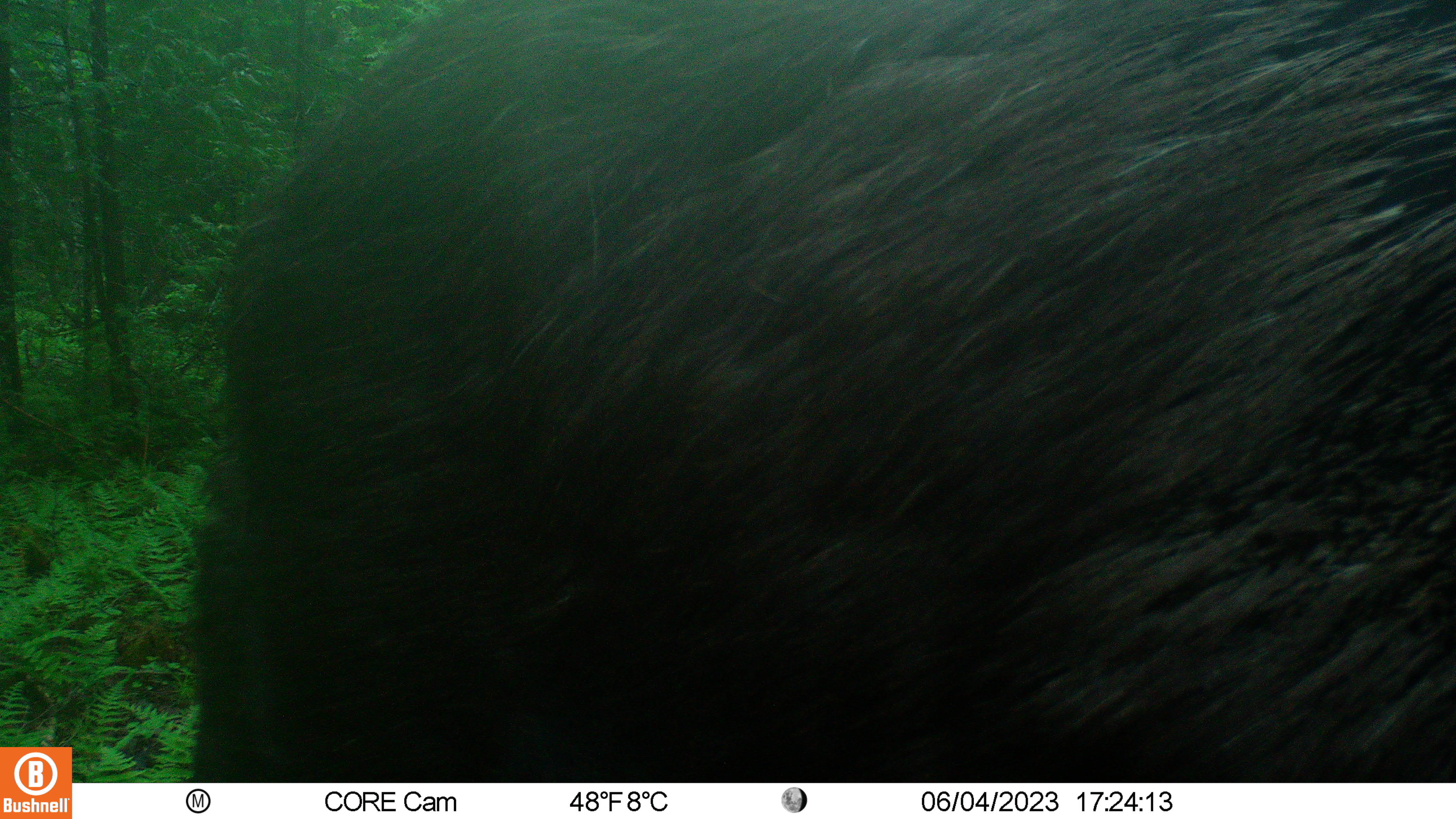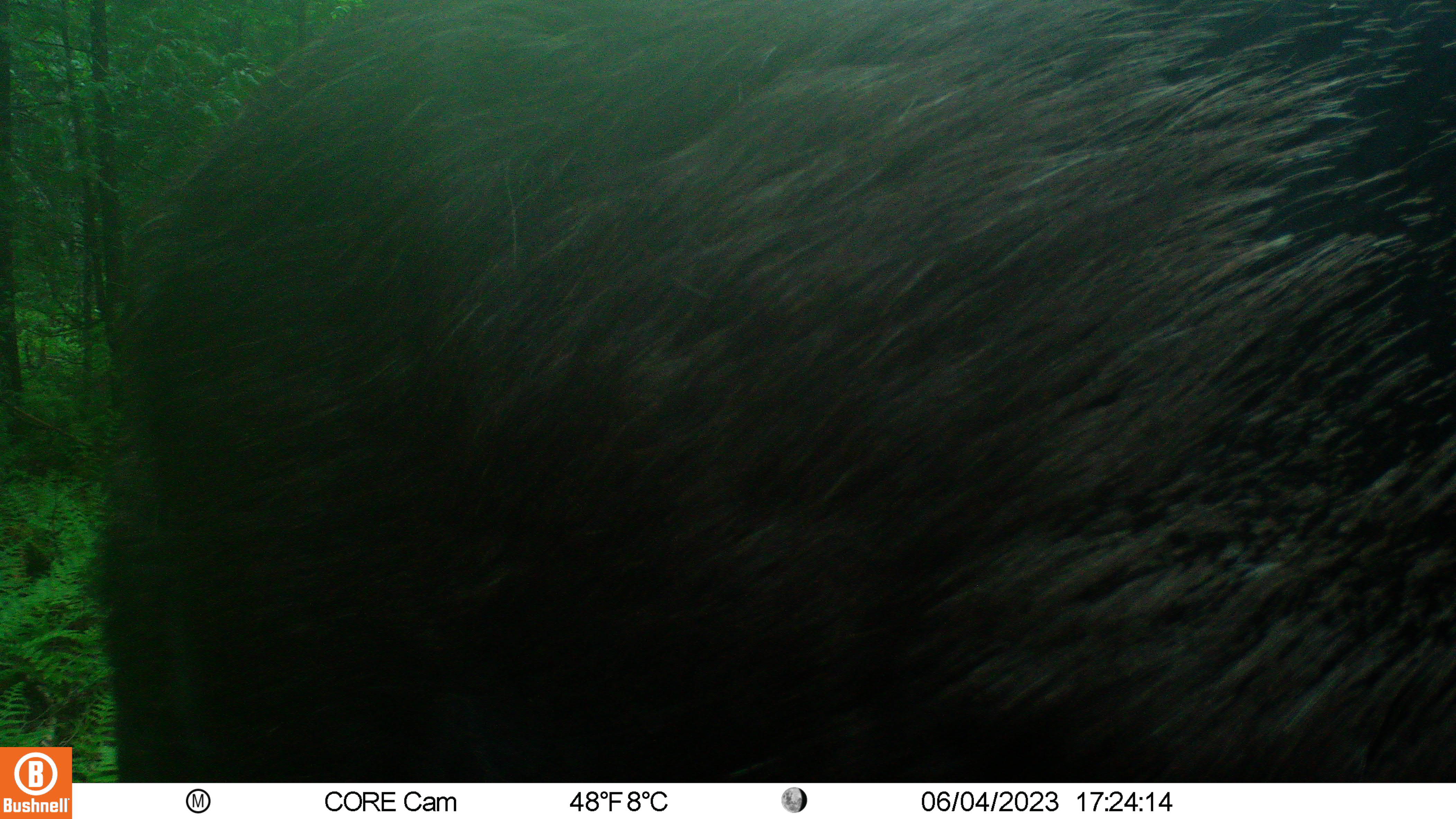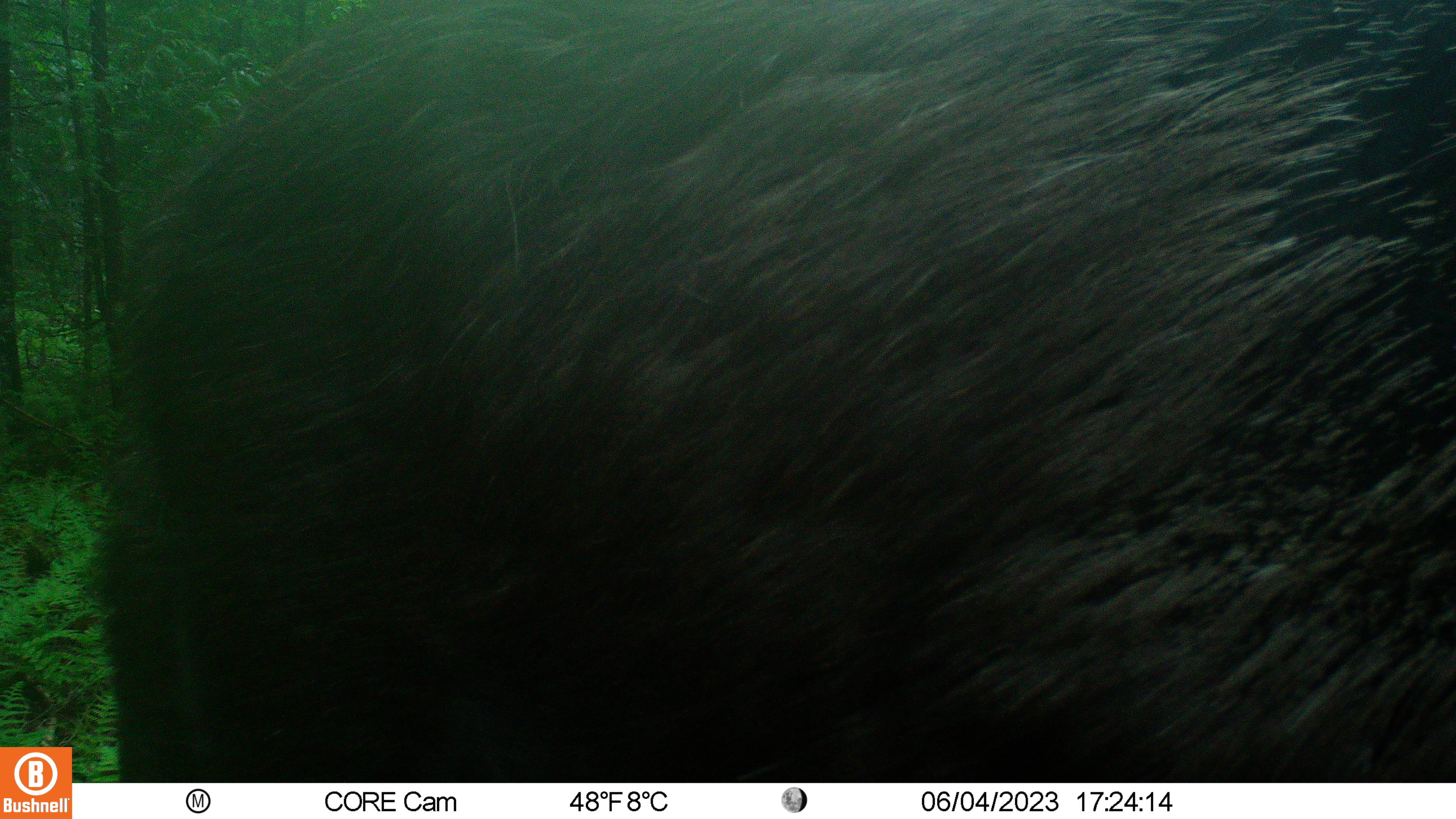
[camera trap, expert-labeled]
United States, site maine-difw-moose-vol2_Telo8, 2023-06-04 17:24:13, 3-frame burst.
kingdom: Animalia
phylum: Chordata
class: Mammalia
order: Artiodactyla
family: Cervidae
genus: Alces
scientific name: Alces alces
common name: moose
Moose (Alces alces).